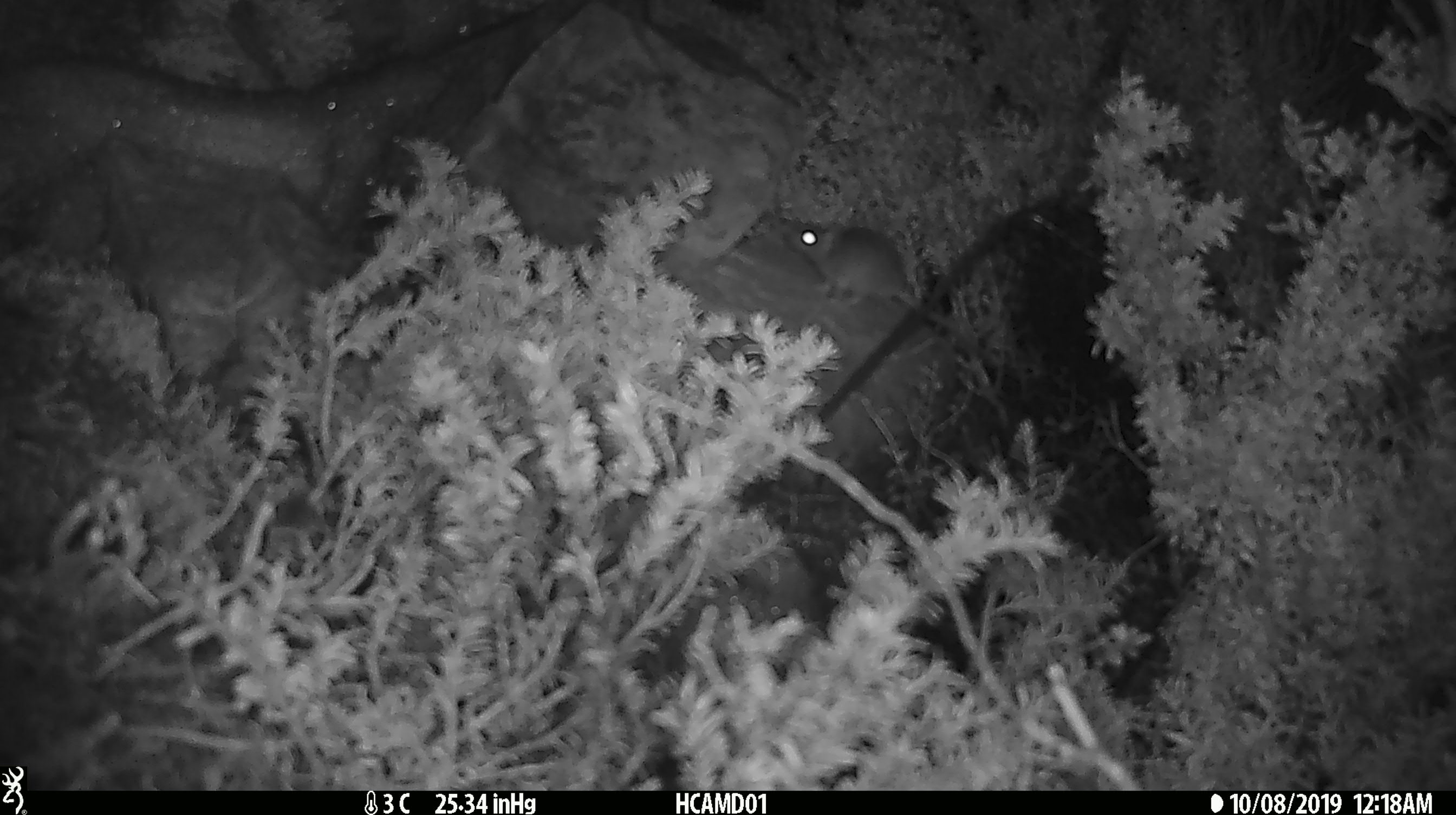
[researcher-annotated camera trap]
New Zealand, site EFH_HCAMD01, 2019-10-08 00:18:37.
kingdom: Animalia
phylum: Chordata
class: Mammalia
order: Rodentia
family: Muridae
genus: Mus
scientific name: Mus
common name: mouse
Mouse (Mus).